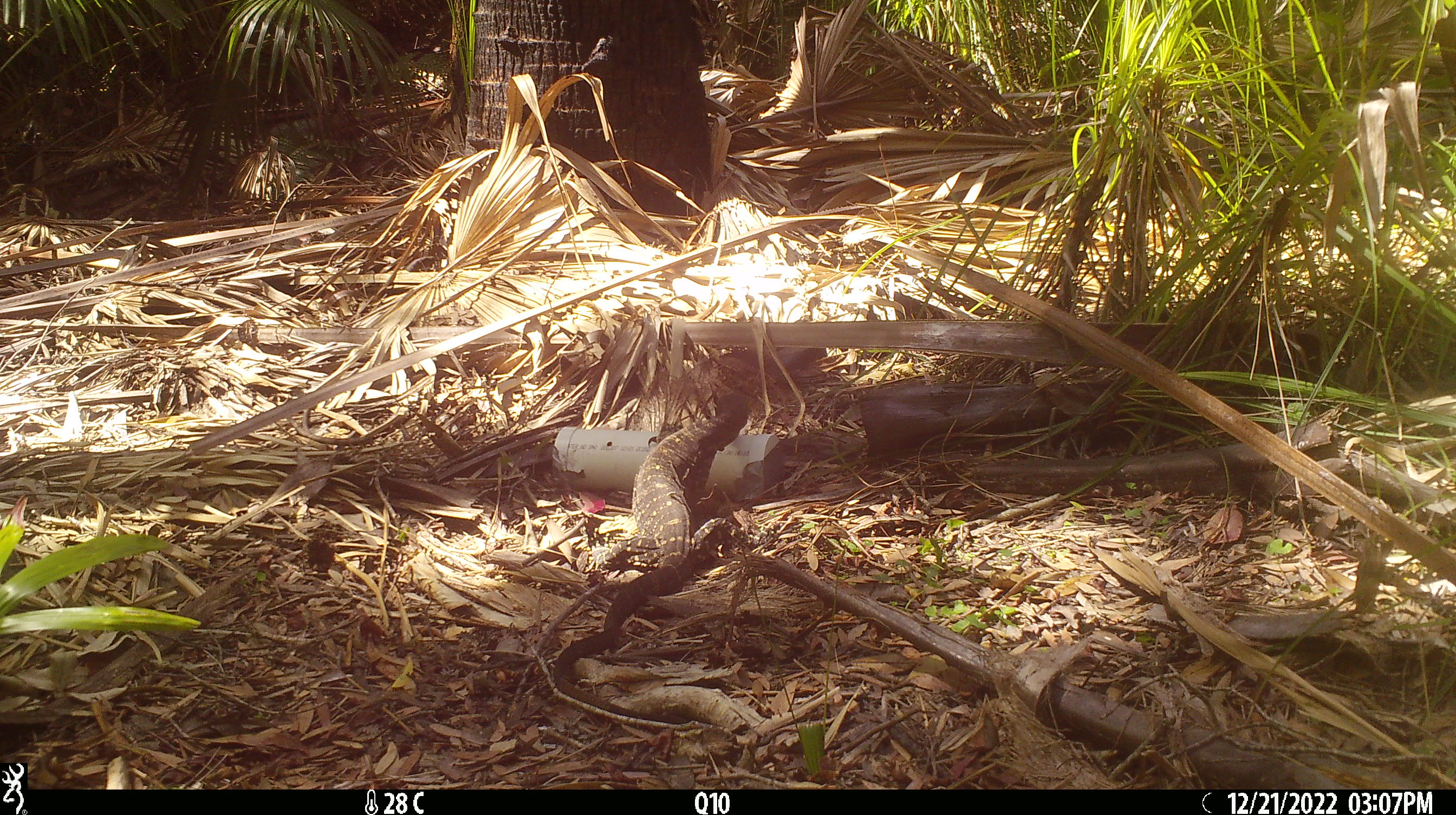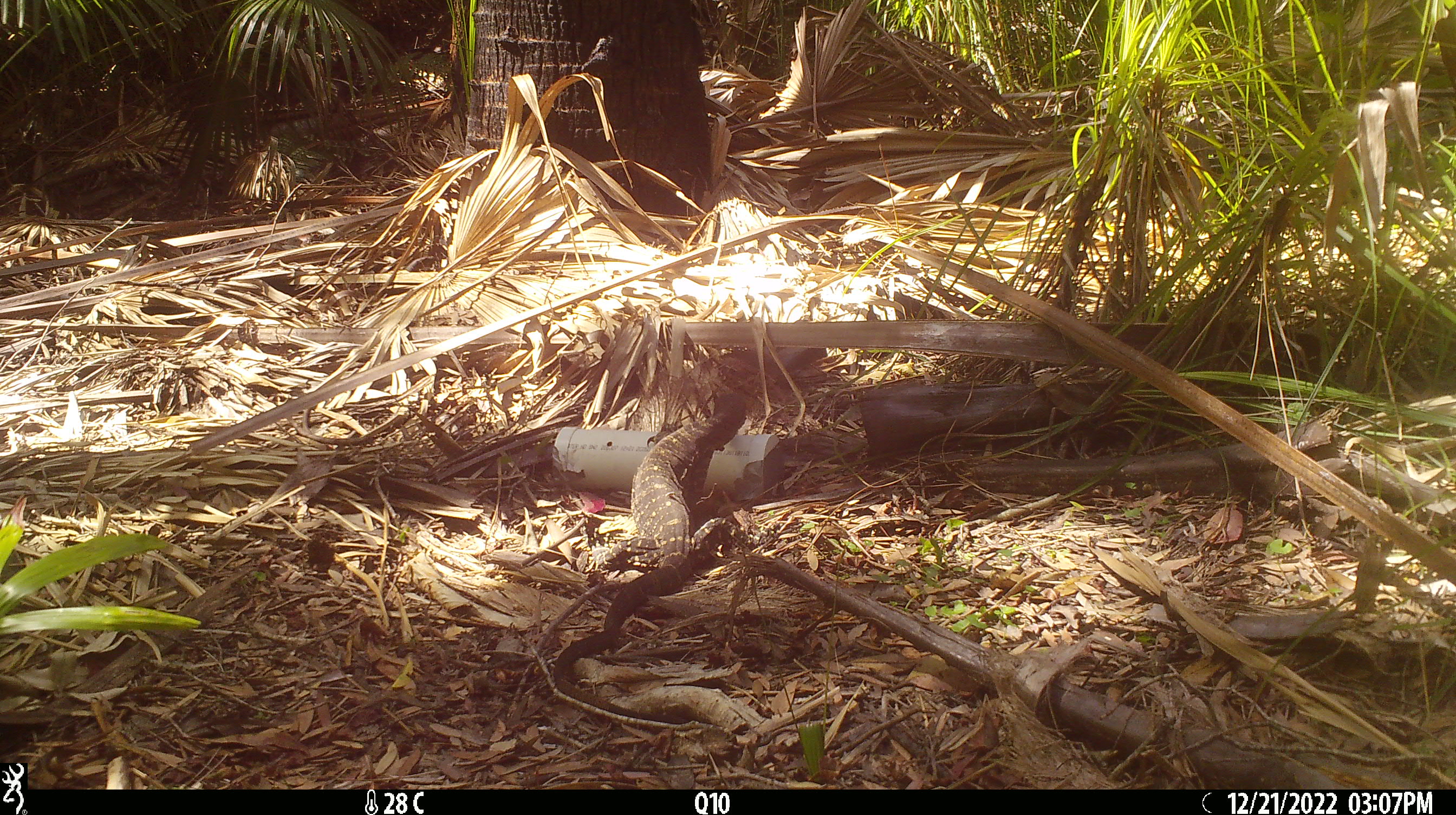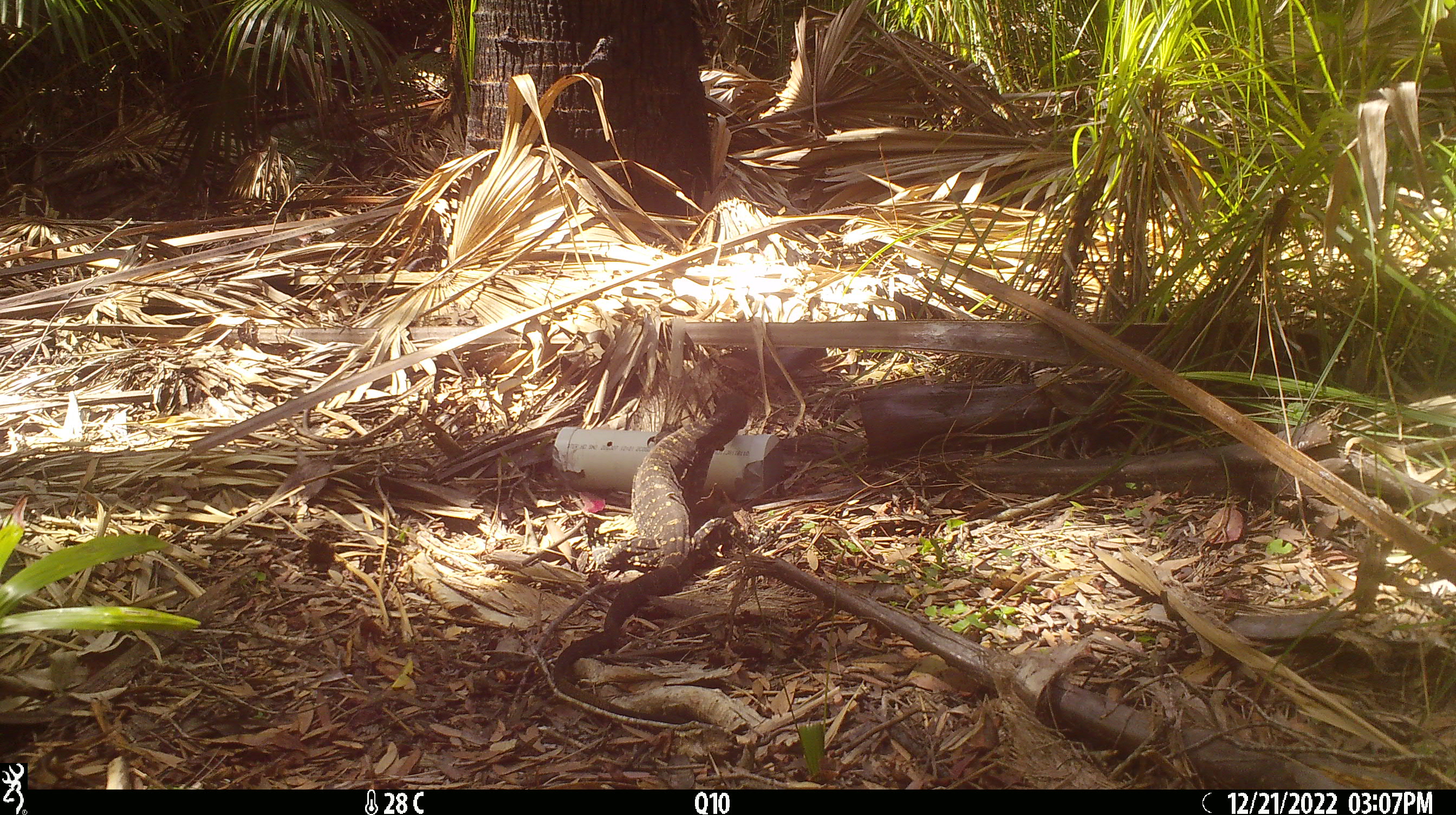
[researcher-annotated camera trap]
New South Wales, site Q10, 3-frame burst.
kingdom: Animalia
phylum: Chordata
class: Reptilia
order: Squamata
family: Varanidae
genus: Varanus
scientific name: Varanus varius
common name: lace monitor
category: goanna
Goanna (lace monitor) (Varanus varius).